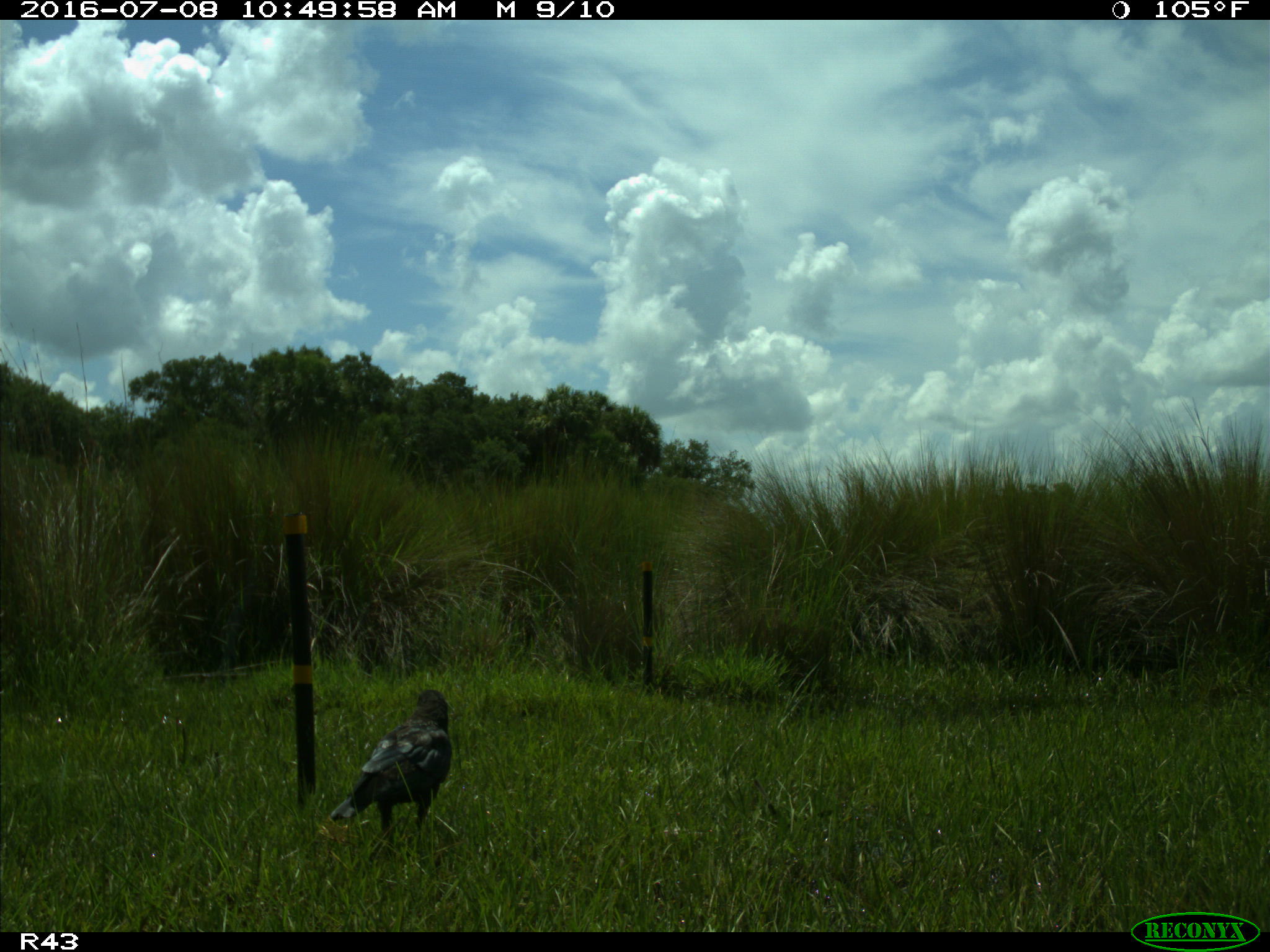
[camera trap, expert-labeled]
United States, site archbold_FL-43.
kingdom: Animalia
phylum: Chordata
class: Aves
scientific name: Aves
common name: birds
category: unidentified bird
Unidentified bird (birds) (Aves).